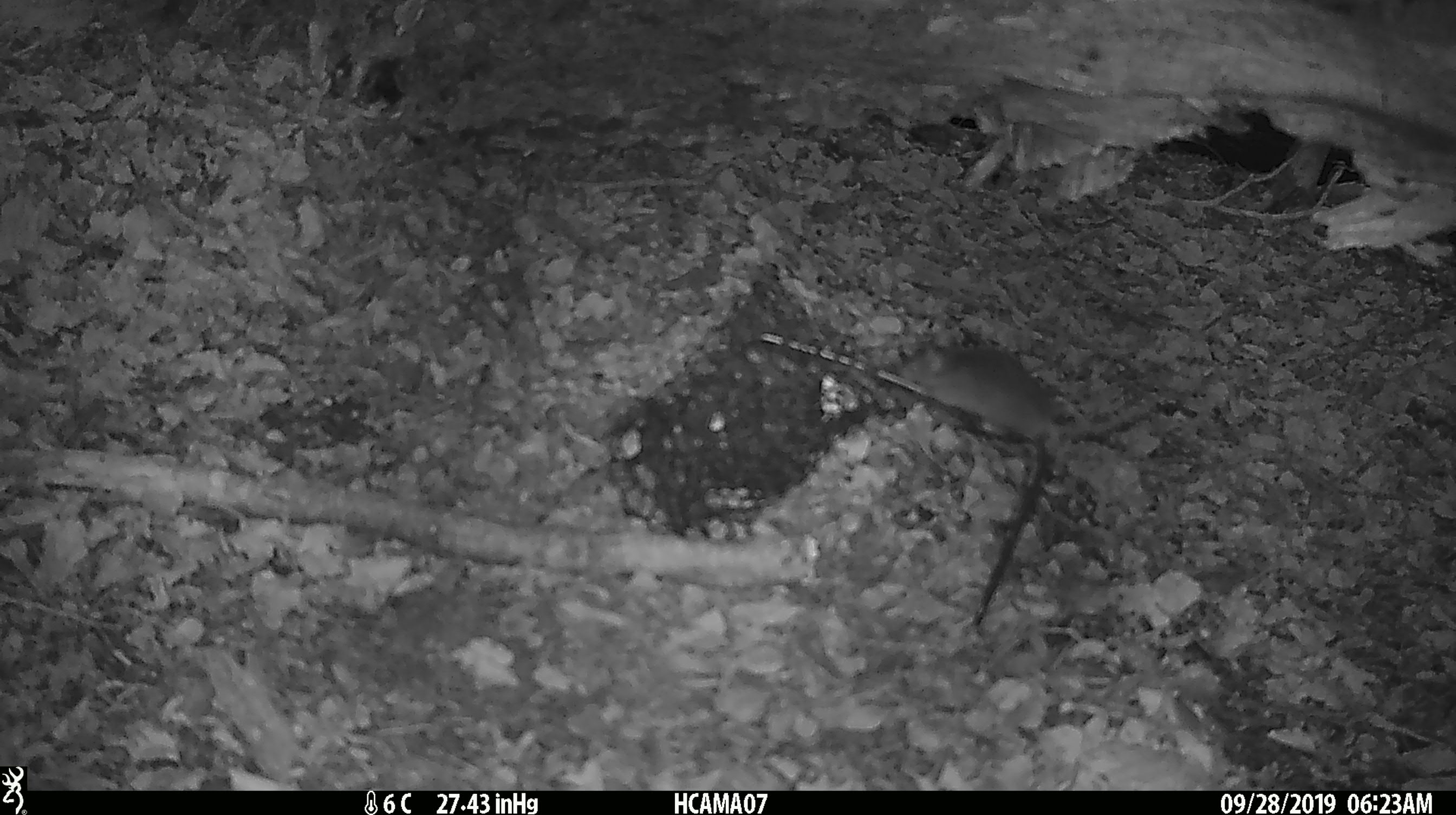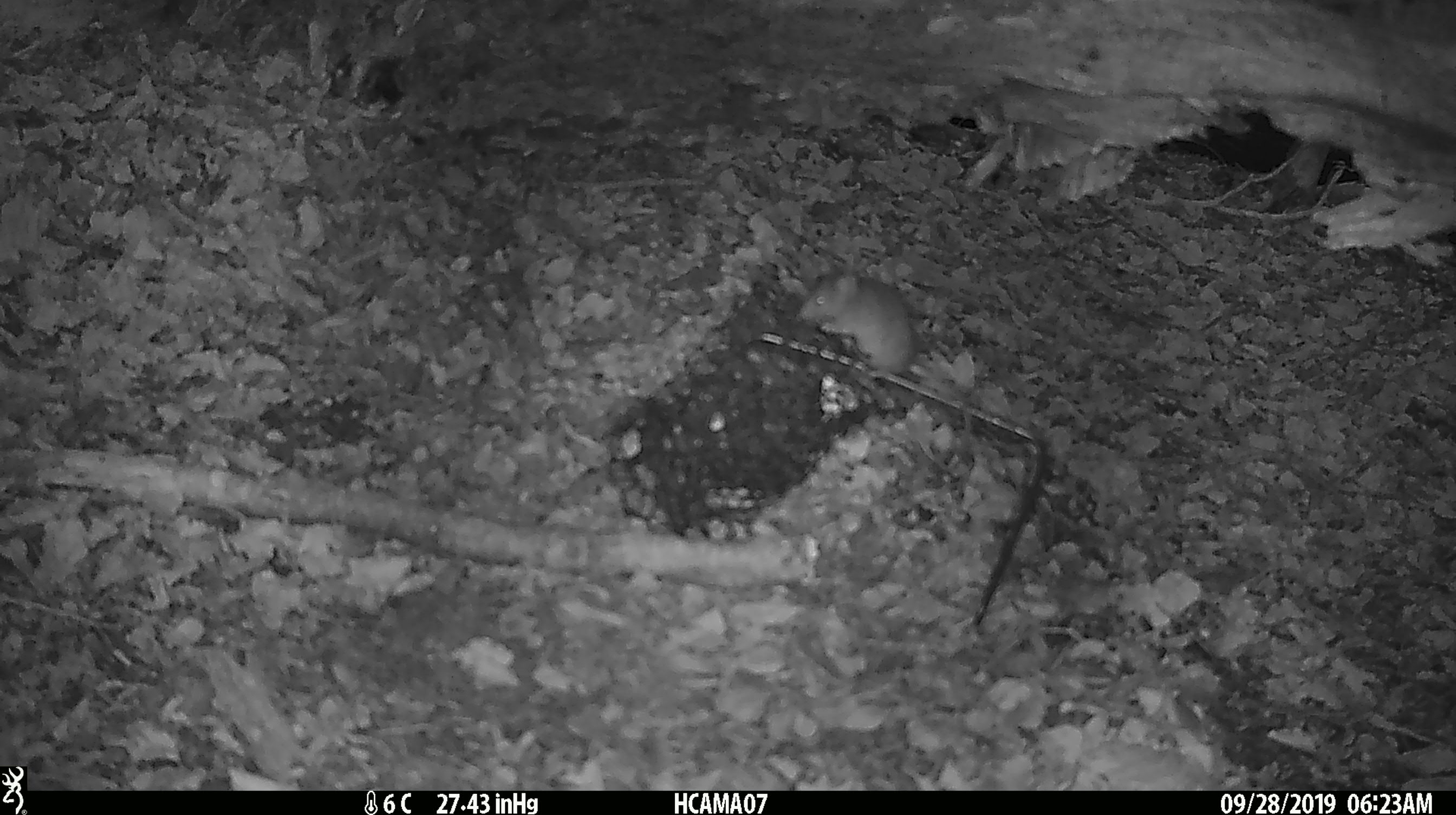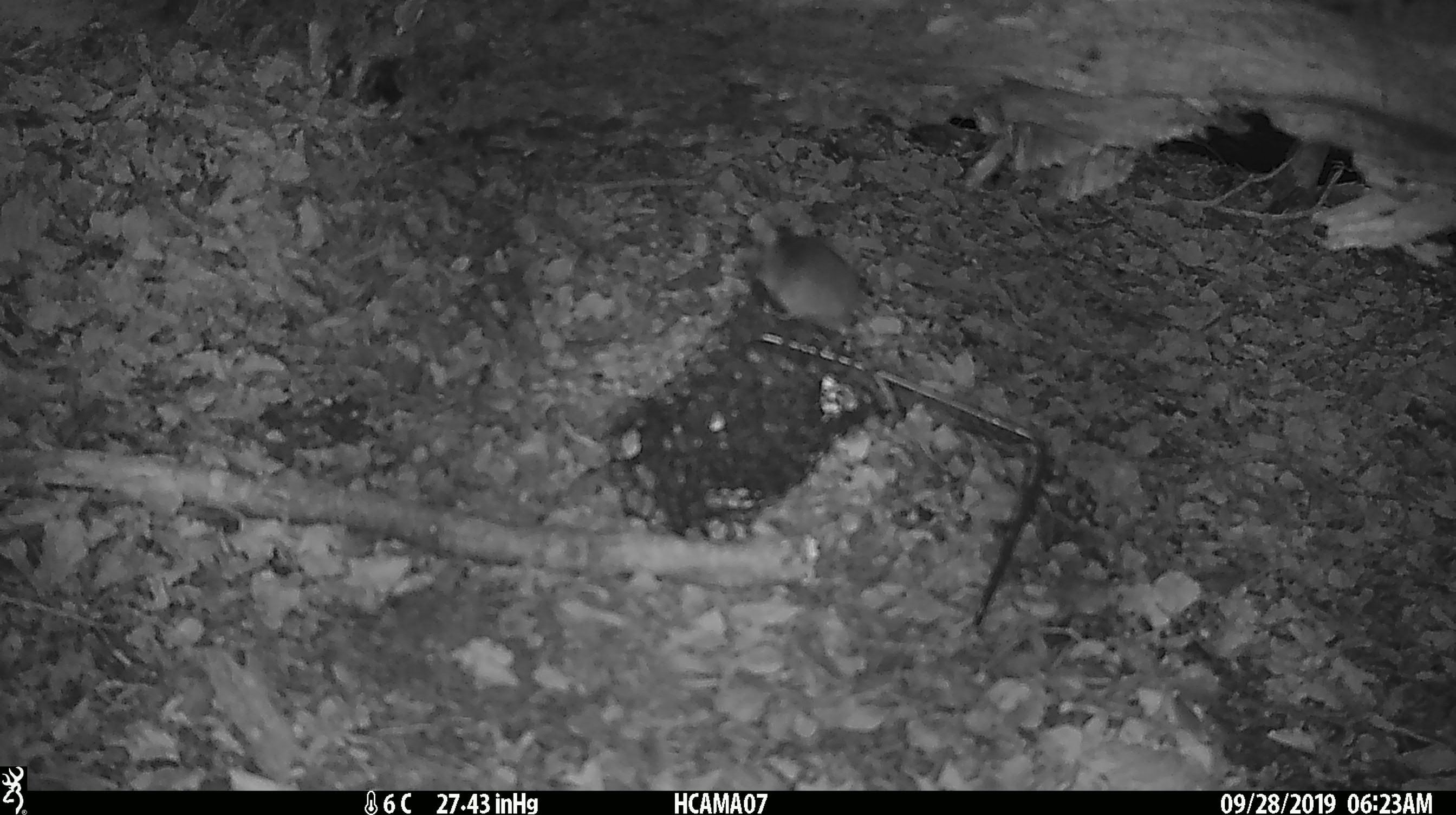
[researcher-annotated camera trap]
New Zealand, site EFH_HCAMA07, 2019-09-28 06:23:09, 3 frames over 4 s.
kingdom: Animalia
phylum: Chordata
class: Mammalia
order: Rodentia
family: Muridae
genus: Mus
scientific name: Mus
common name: mouse